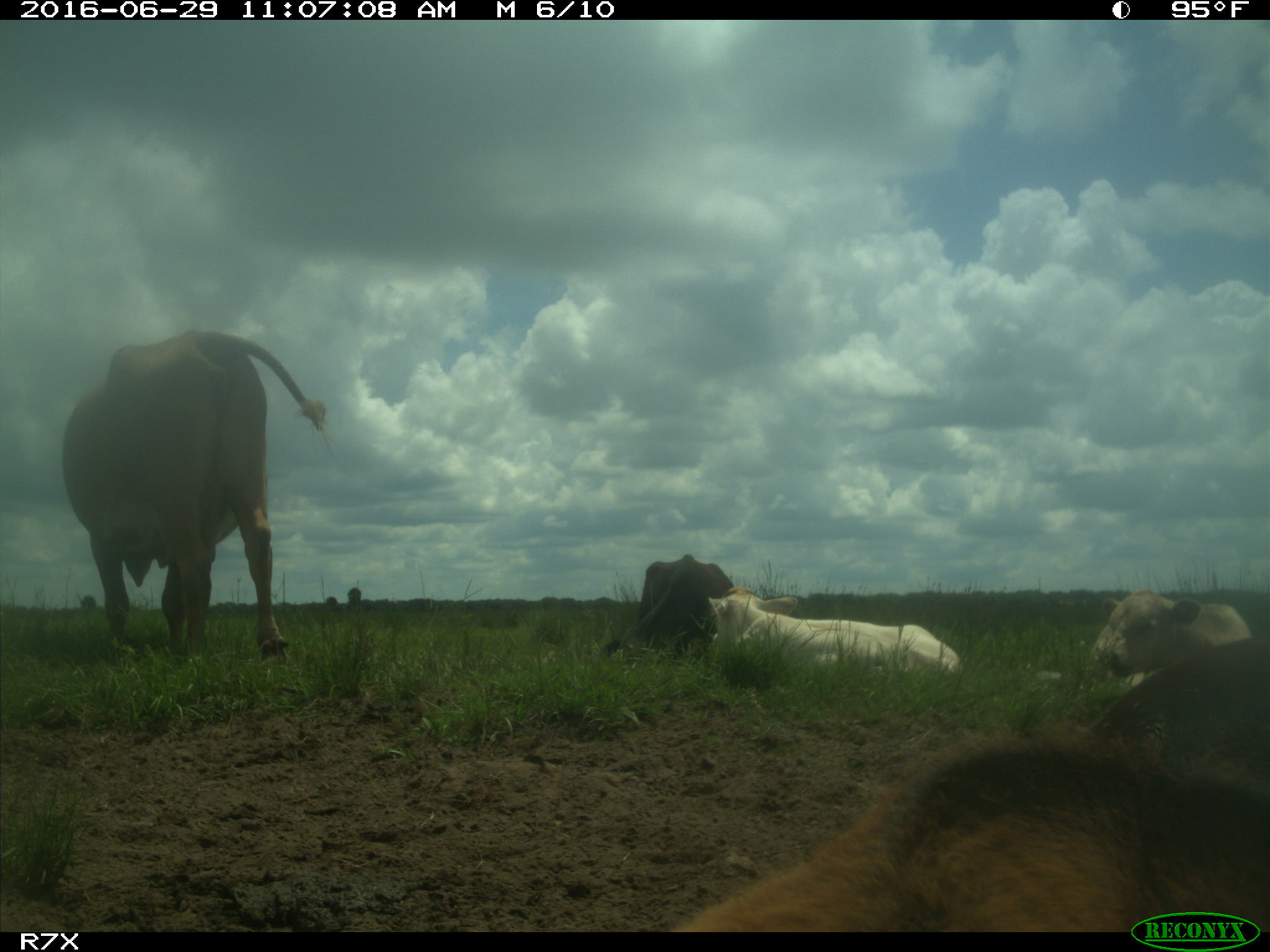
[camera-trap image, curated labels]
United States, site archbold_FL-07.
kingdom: Animalia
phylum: Chordata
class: Mammalia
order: Artiodactyla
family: Bovidae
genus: Bos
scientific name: Bos taurus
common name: domestic cow